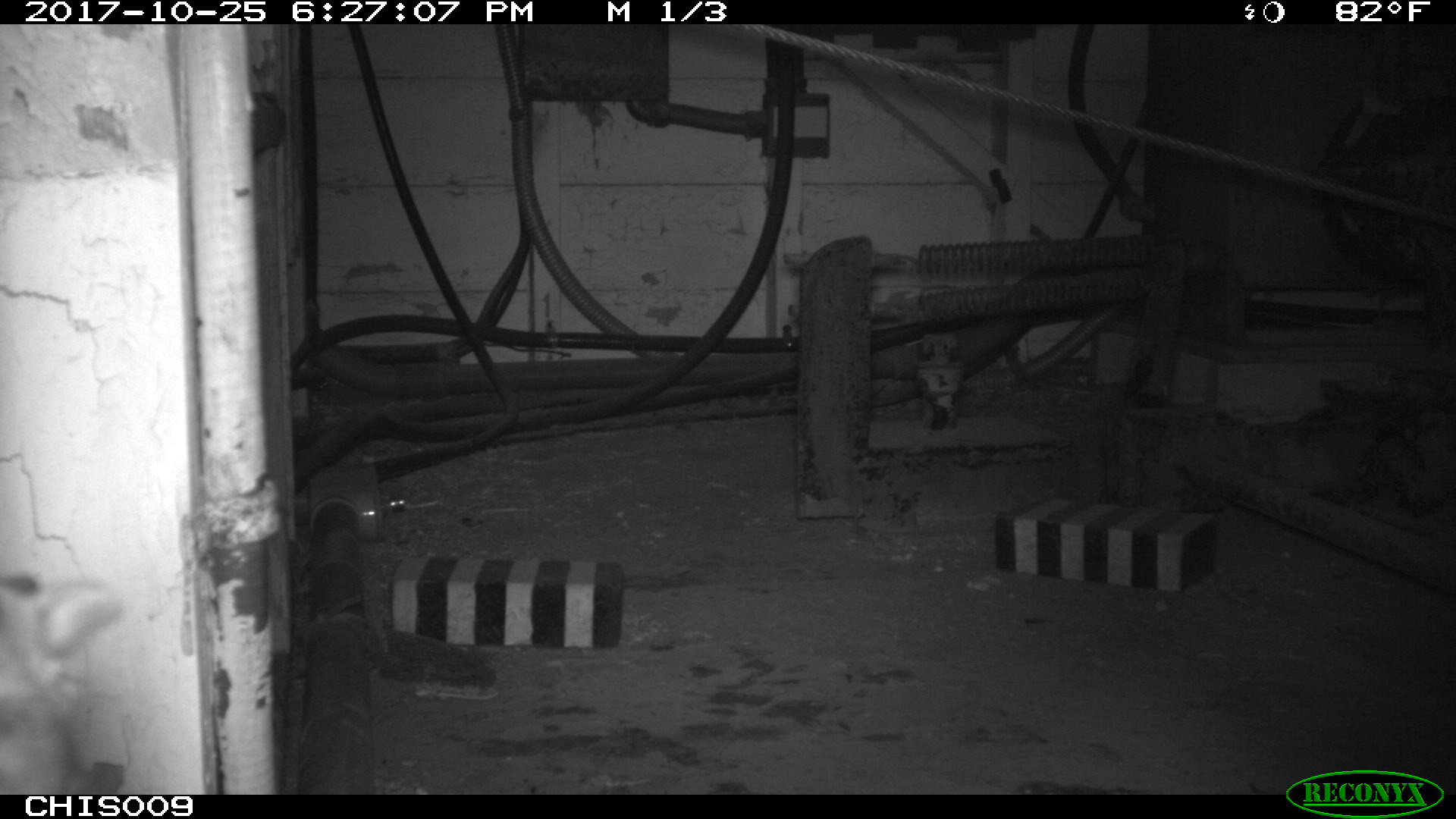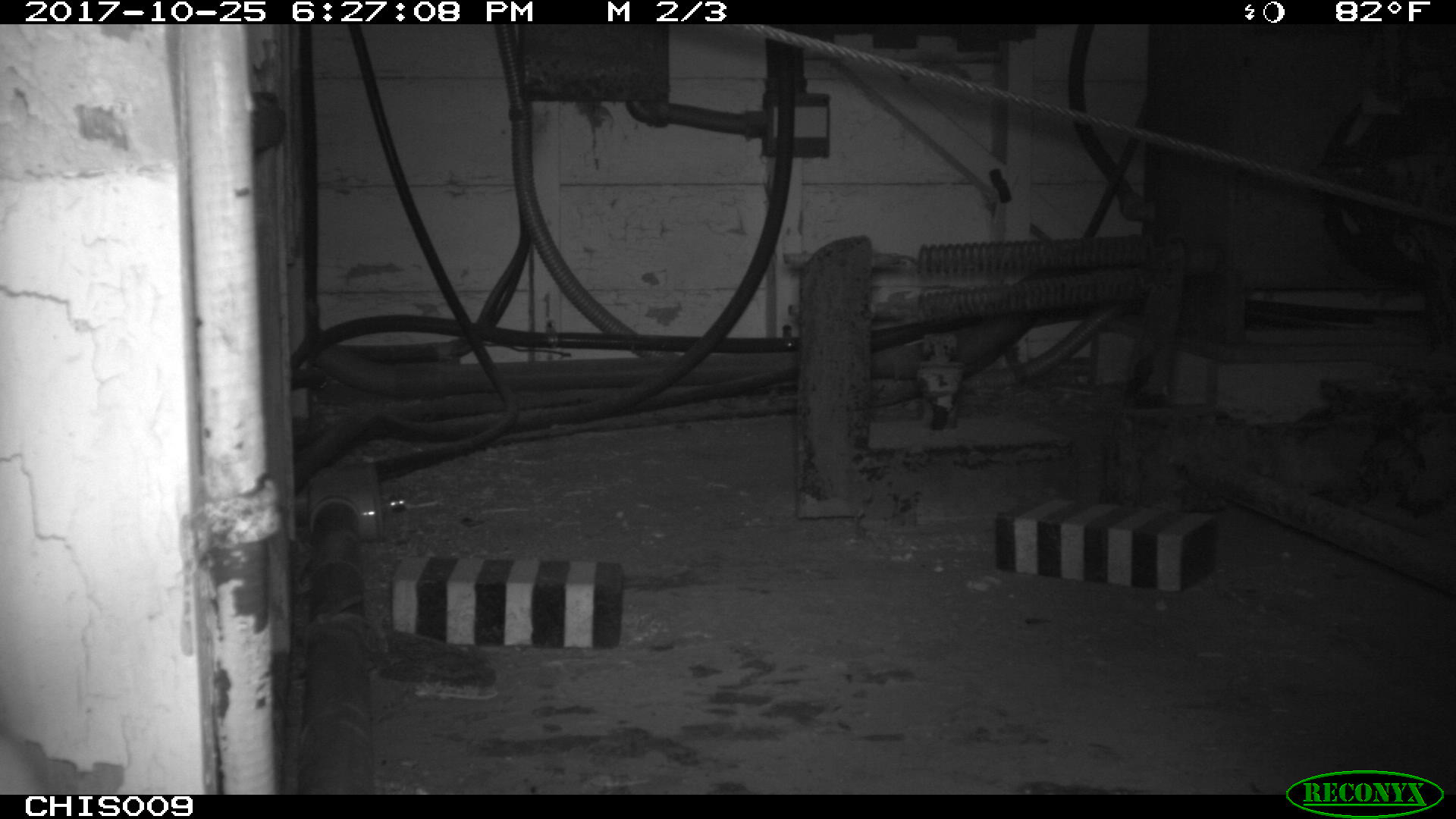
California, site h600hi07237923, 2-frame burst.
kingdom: Animalia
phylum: Chordata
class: Mammalia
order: Rodentia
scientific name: Rodentia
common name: rodent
Rodent (Rodentia).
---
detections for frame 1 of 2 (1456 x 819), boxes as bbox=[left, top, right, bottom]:
rodent: bbox=[383, 493, 406, 510]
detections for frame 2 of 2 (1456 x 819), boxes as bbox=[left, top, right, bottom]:
rodent: bbox=[0, 736, 41, 793]